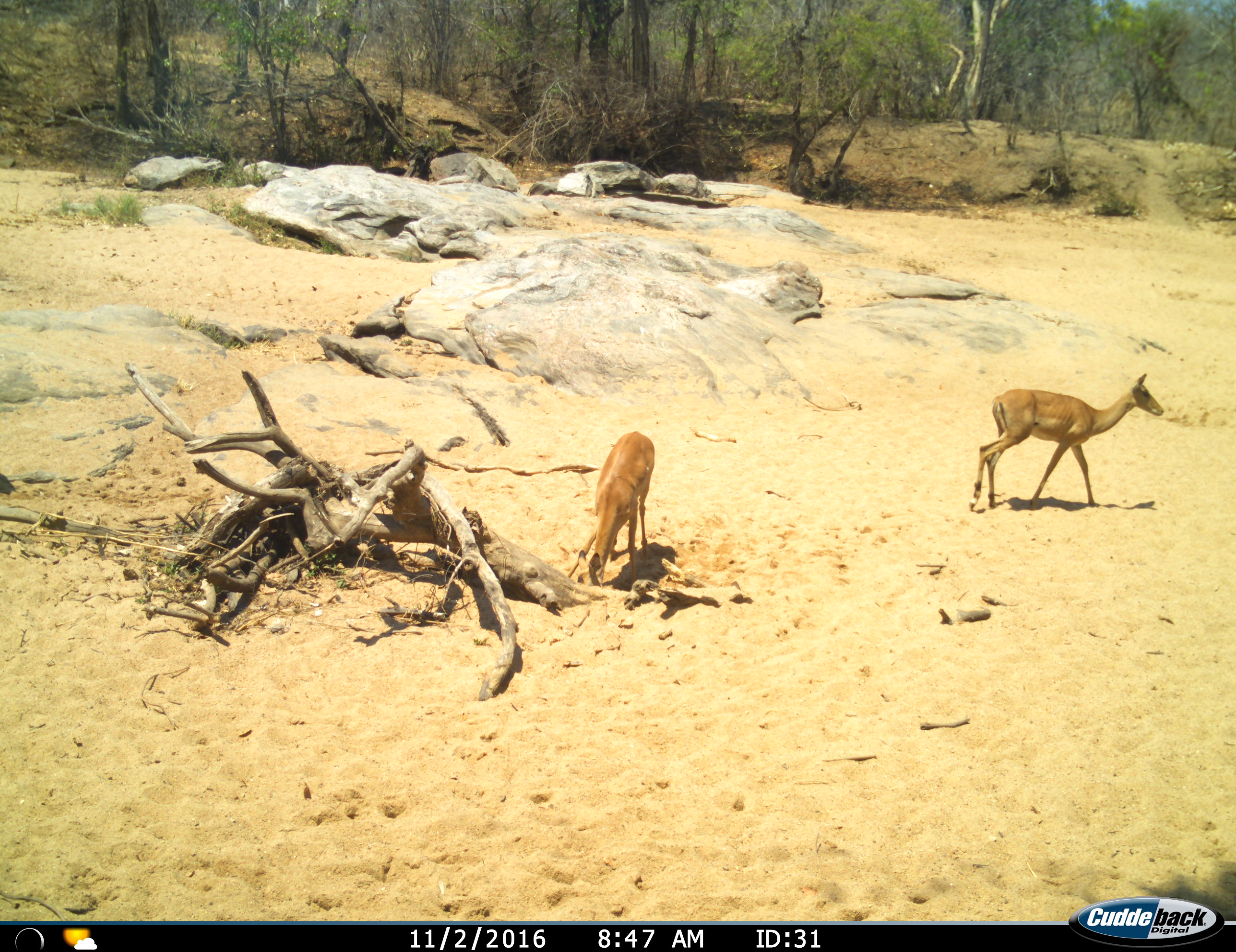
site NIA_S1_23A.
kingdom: Animalia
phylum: Chordata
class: Mammalia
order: Artiodactyla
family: Bovidae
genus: Aepyceros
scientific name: Aepyceros melampus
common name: impala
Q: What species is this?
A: Impala (Aepyceros melampus).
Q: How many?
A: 2.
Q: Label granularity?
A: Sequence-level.